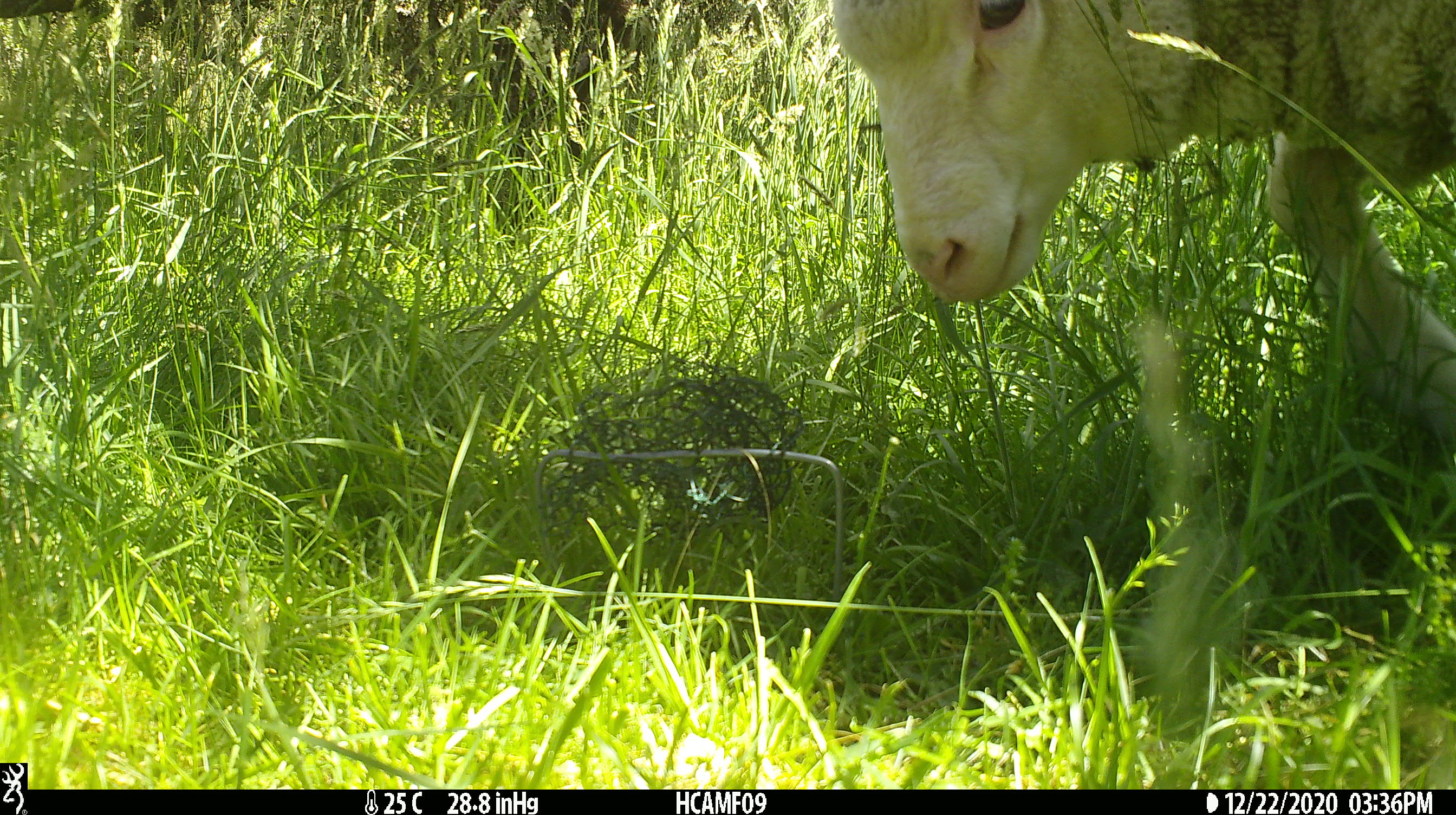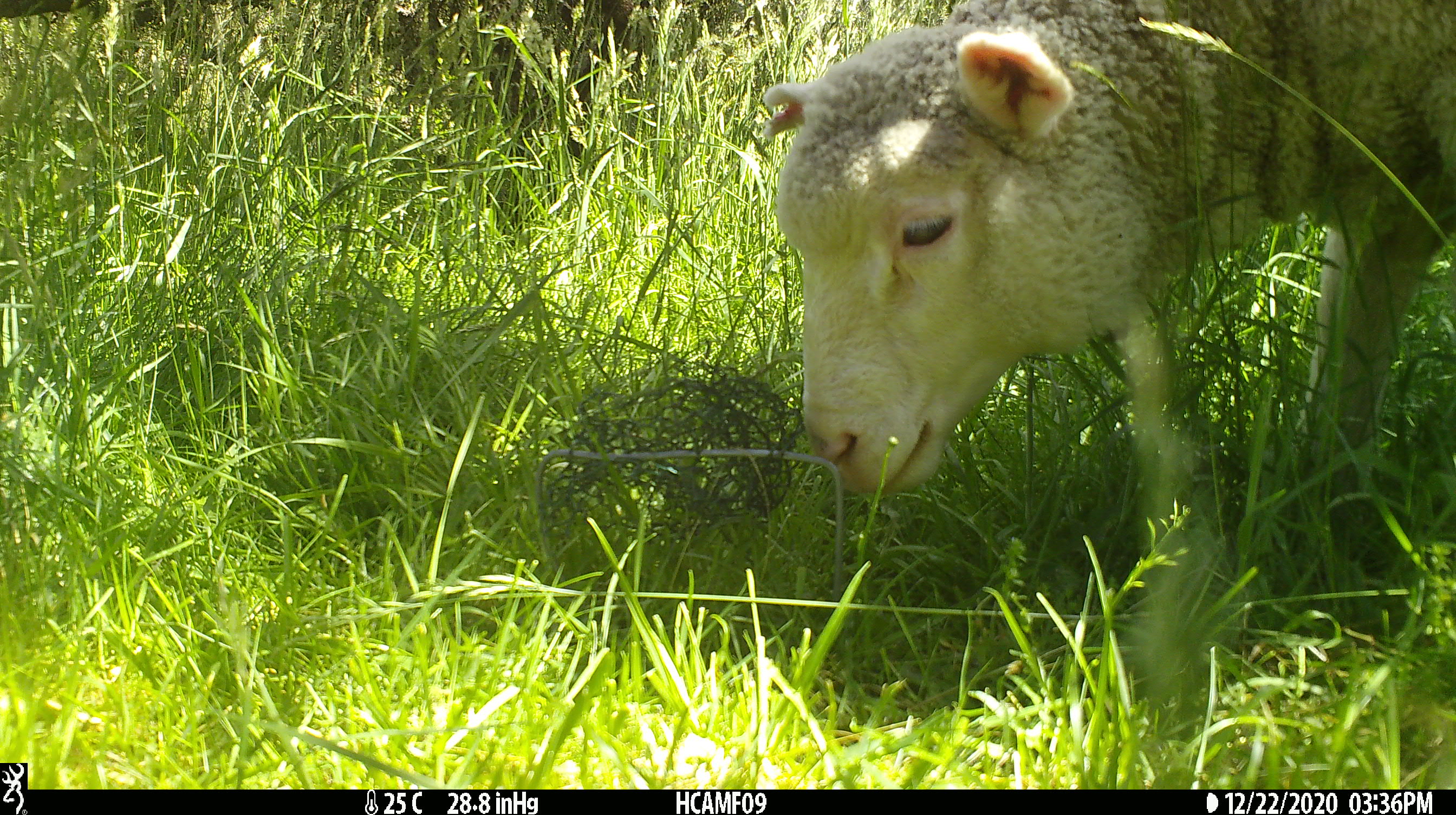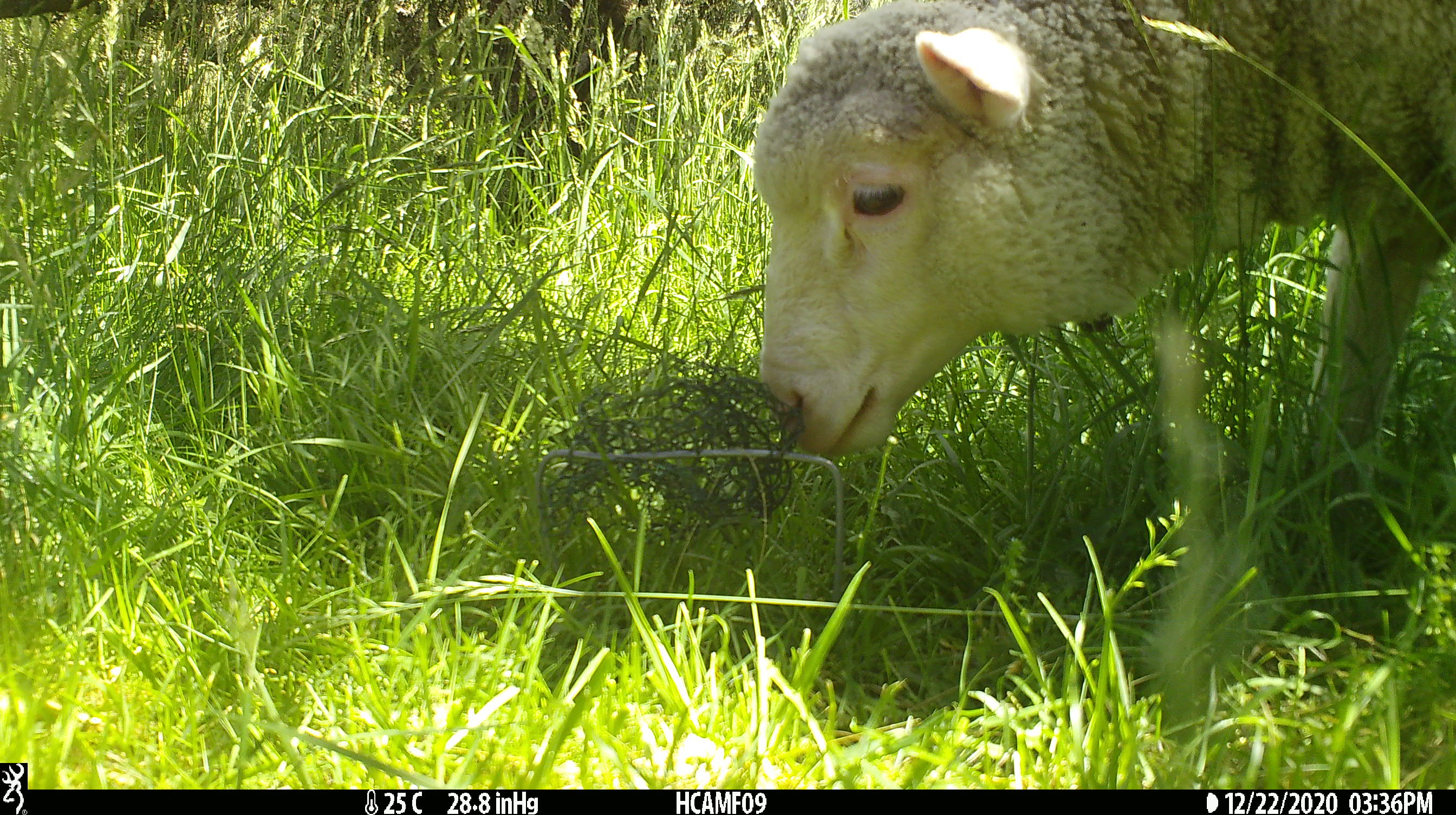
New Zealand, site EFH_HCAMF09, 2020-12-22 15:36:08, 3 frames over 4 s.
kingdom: Animalia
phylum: Chordata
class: Mammalia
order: Artiodactyla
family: Bovidae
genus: Ovis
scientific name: Ovis aries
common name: domestic sheep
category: sheep